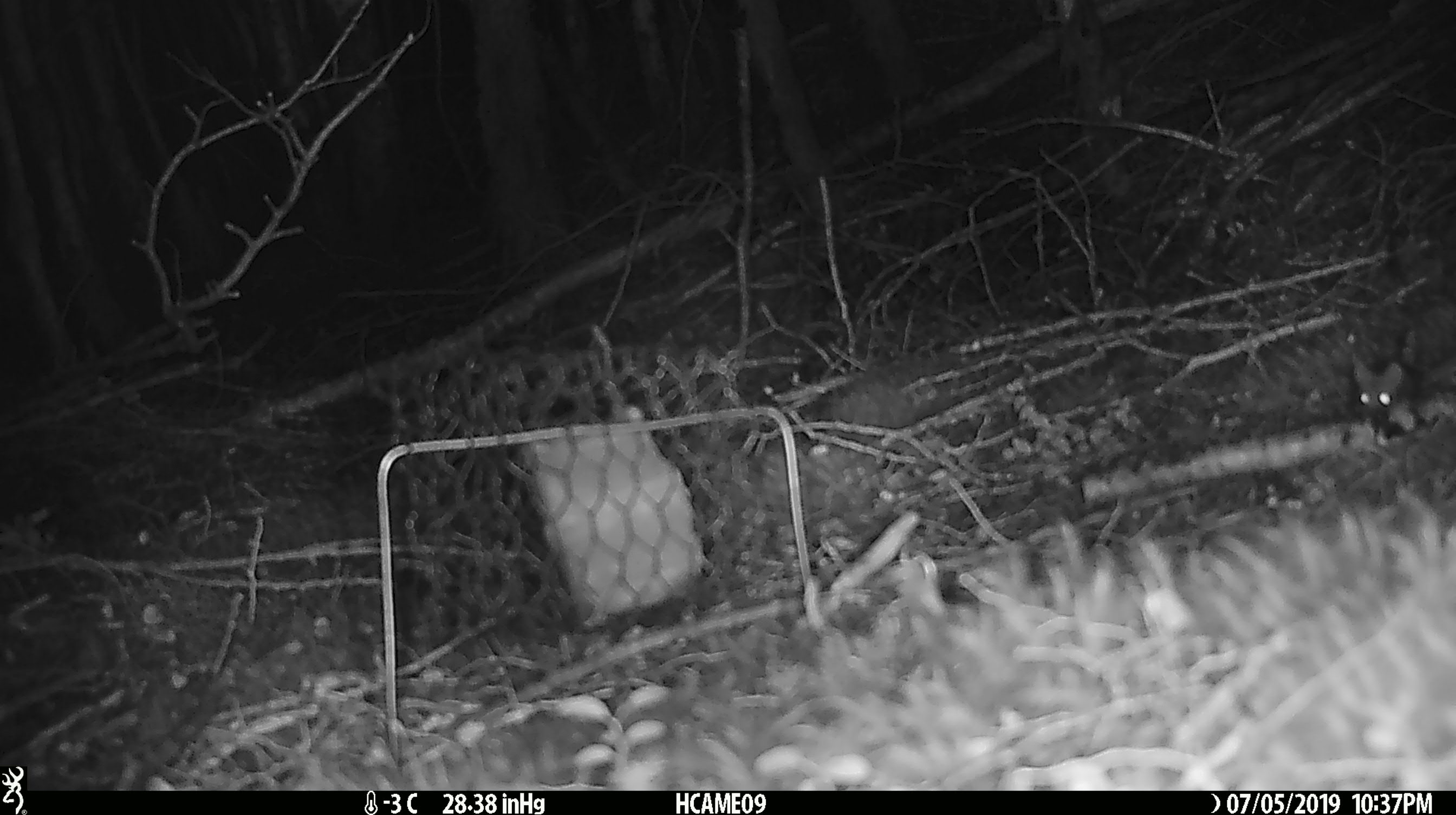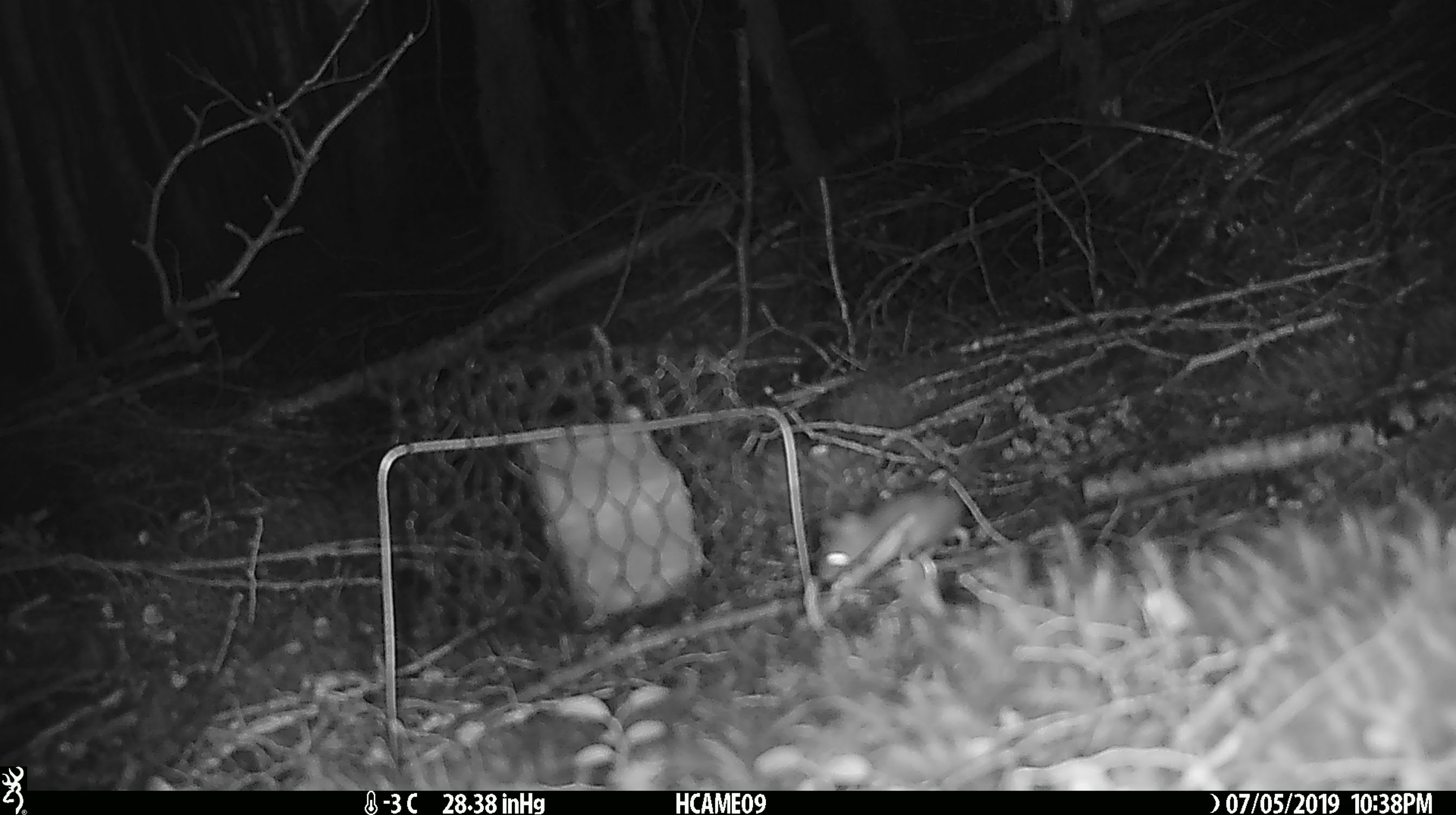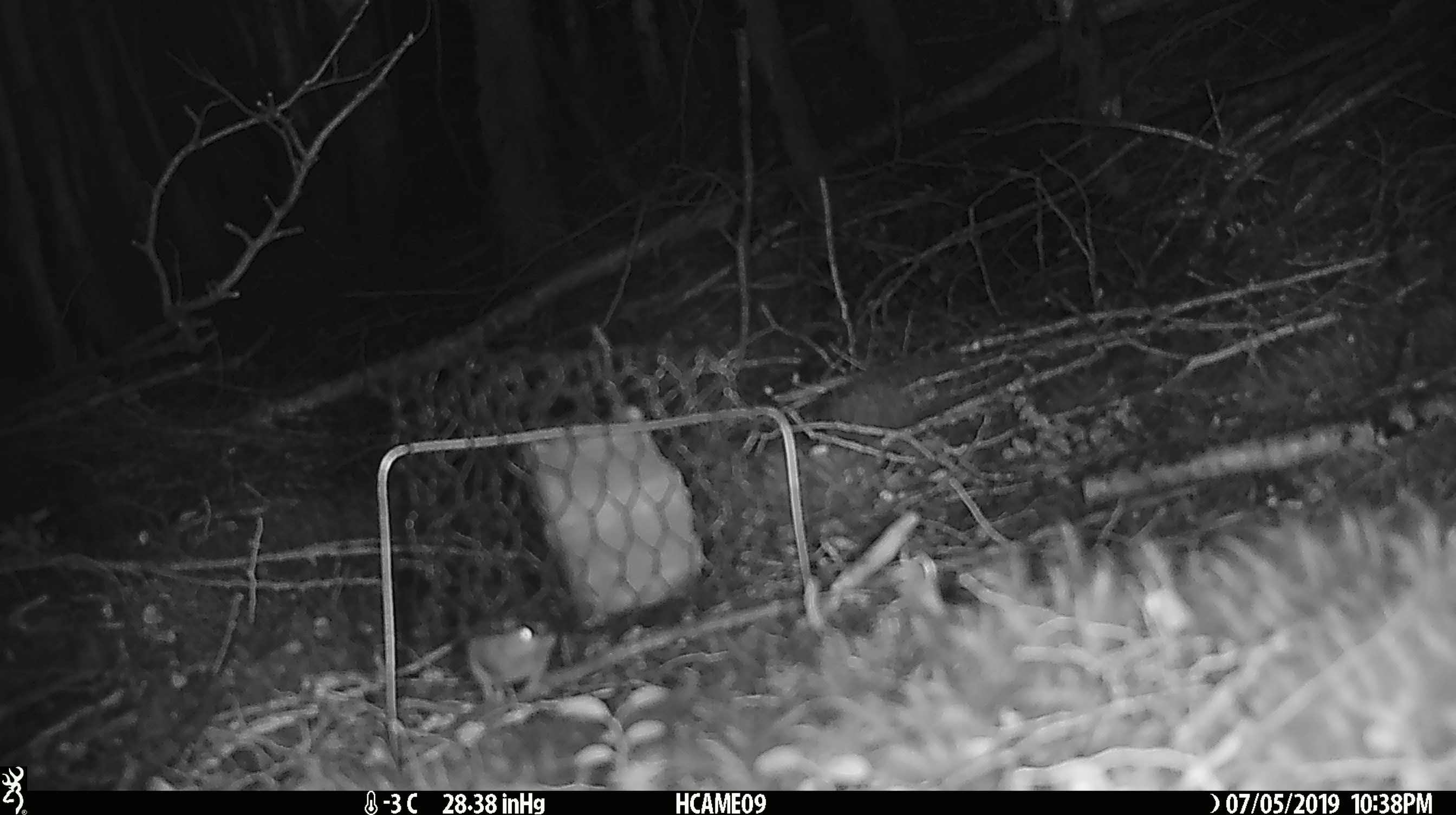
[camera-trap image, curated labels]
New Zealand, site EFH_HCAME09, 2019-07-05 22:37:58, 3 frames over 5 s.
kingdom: Animalia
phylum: Chordata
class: Mammalia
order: Rodentia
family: Muridae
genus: Mus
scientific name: Mus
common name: mouse